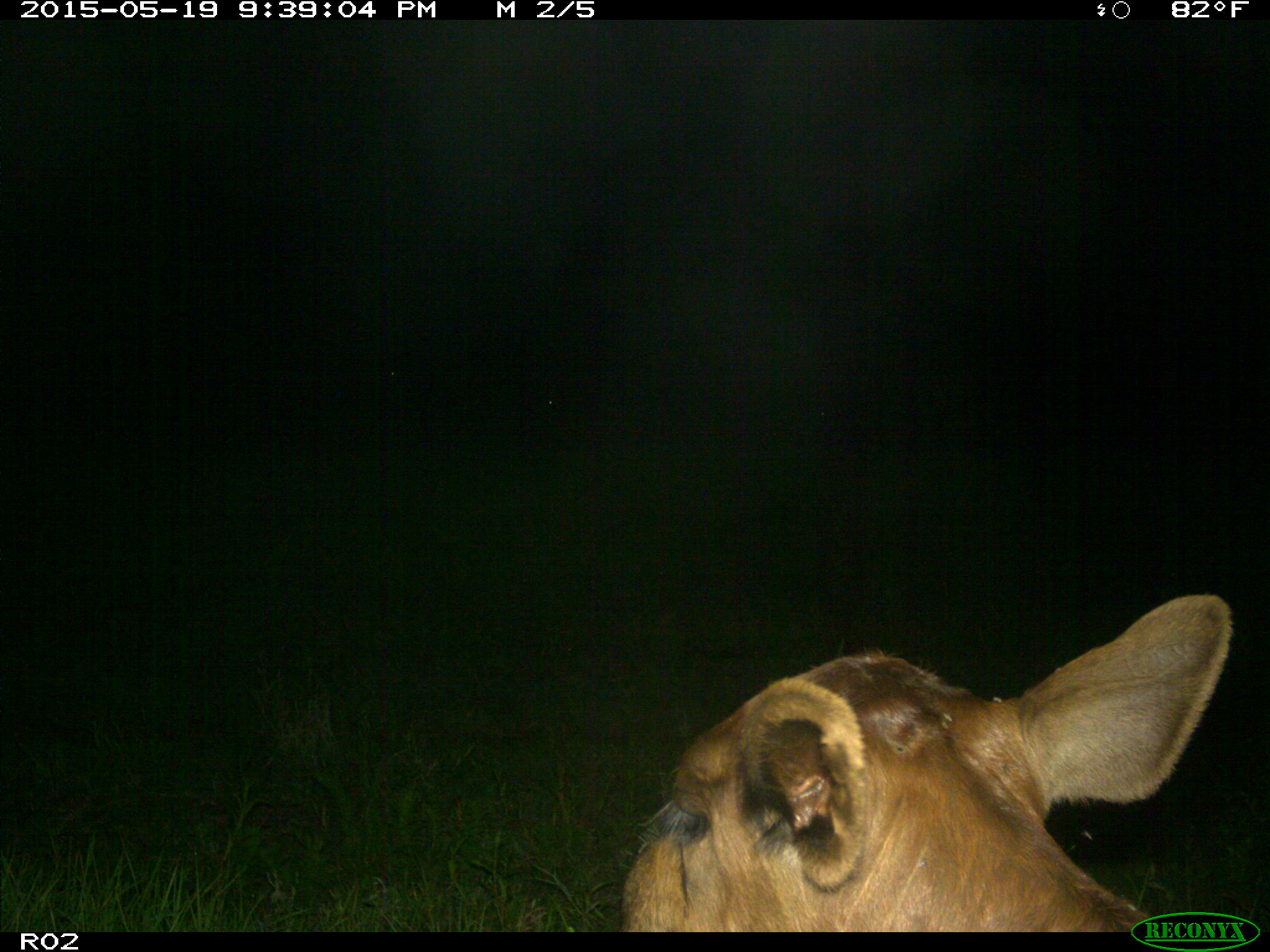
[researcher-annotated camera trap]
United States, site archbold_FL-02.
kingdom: Animalia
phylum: Chordata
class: Mammalia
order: Artiodactyla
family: Bovidae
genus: Bos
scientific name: Bos taurus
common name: domestic cow